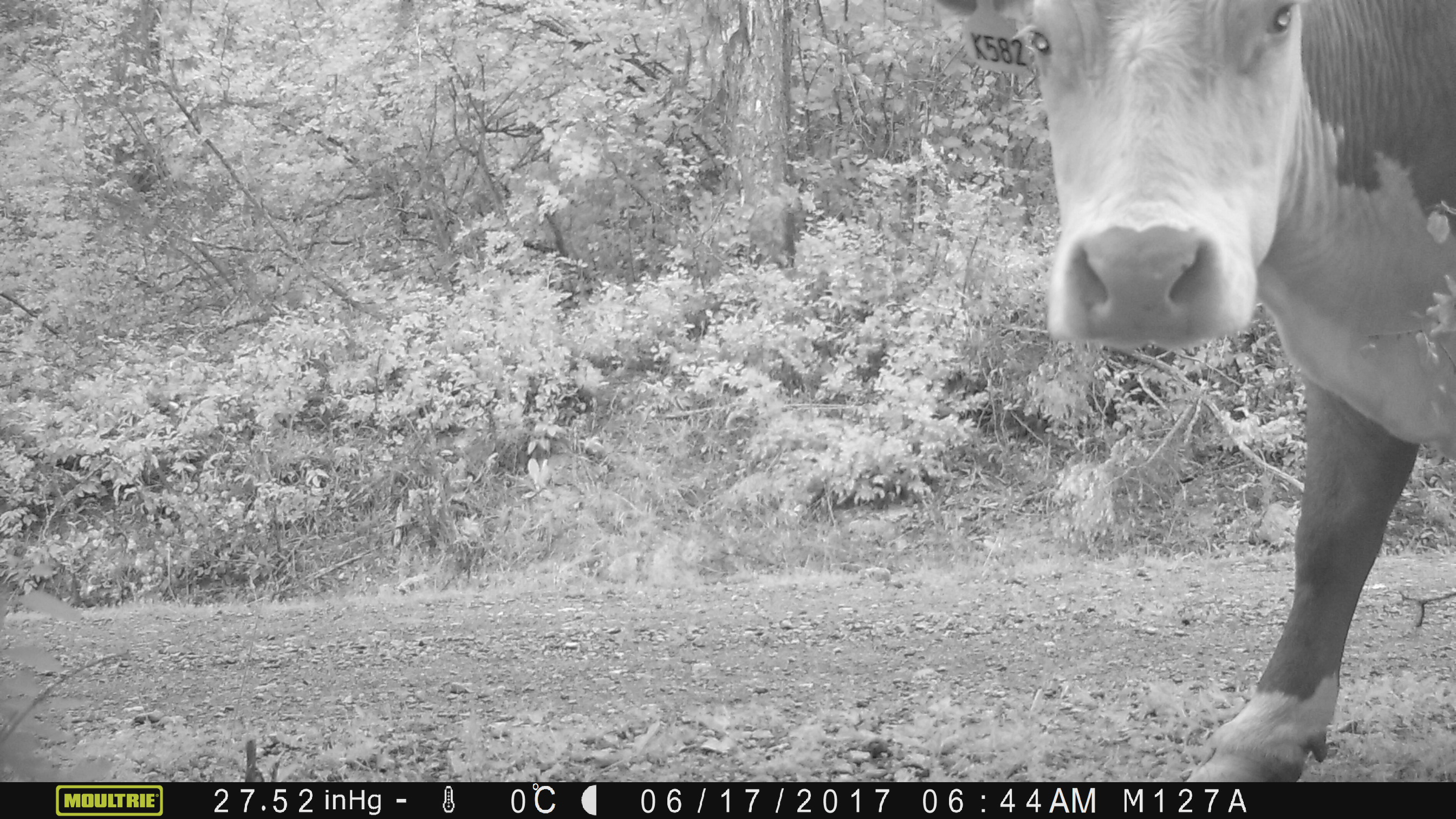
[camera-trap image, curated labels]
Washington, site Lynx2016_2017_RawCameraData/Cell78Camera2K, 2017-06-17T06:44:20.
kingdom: Animalia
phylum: Chordata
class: Mammalia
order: Artiodactyla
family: Bovidae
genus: Bos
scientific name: Bos taurus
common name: domestic cattle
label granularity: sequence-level